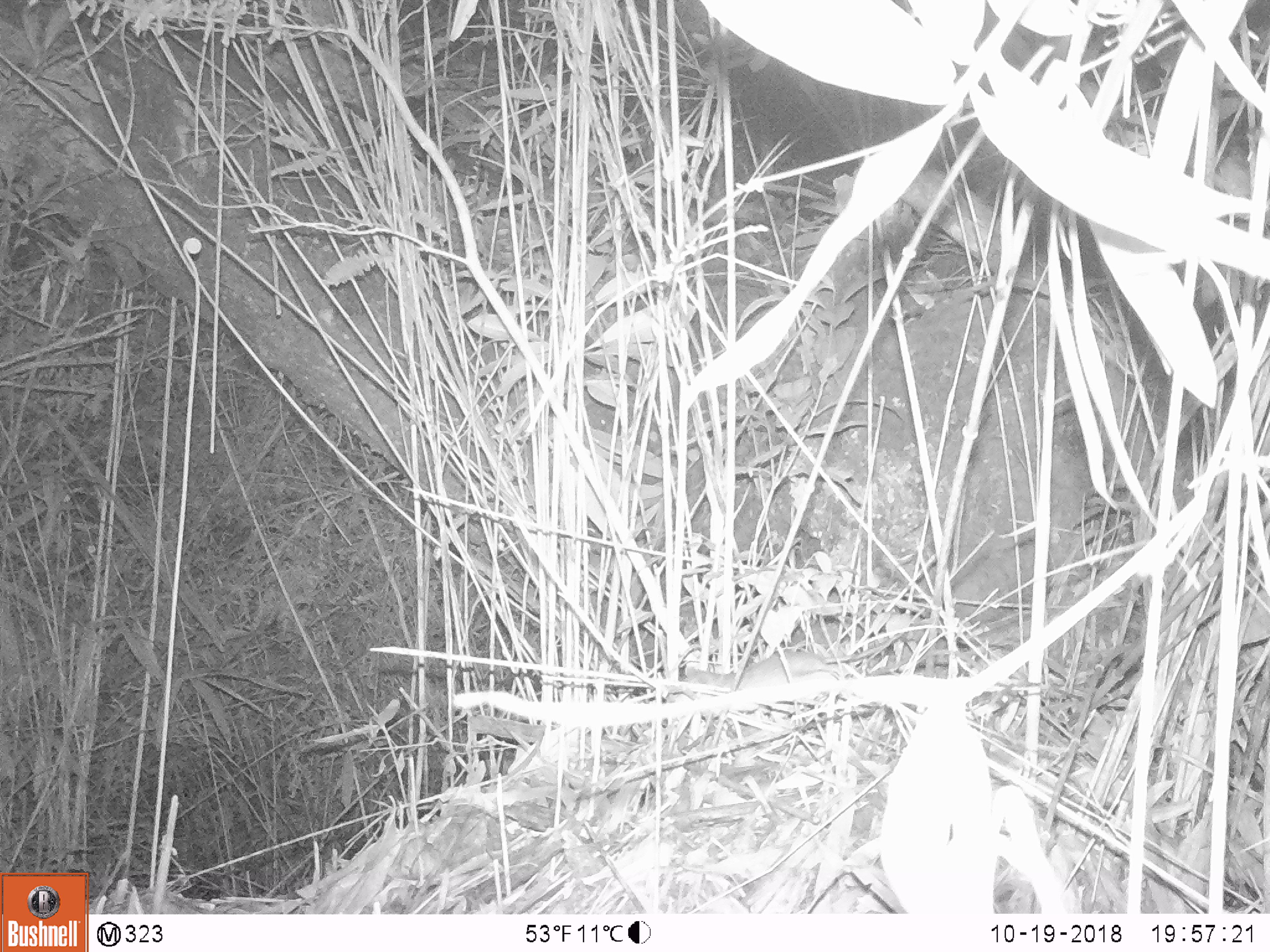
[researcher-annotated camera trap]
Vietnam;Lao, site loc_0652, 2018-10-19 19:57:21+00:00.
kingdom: Animalia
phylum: Chordata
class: Mammalia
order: Rodentia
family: Muridae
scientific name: Muridae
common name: old-world mice and rats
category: unidentified murid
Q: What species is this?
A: Unidentified murid (old-world mice and rats) (Muridae).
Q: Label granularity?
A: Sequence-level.